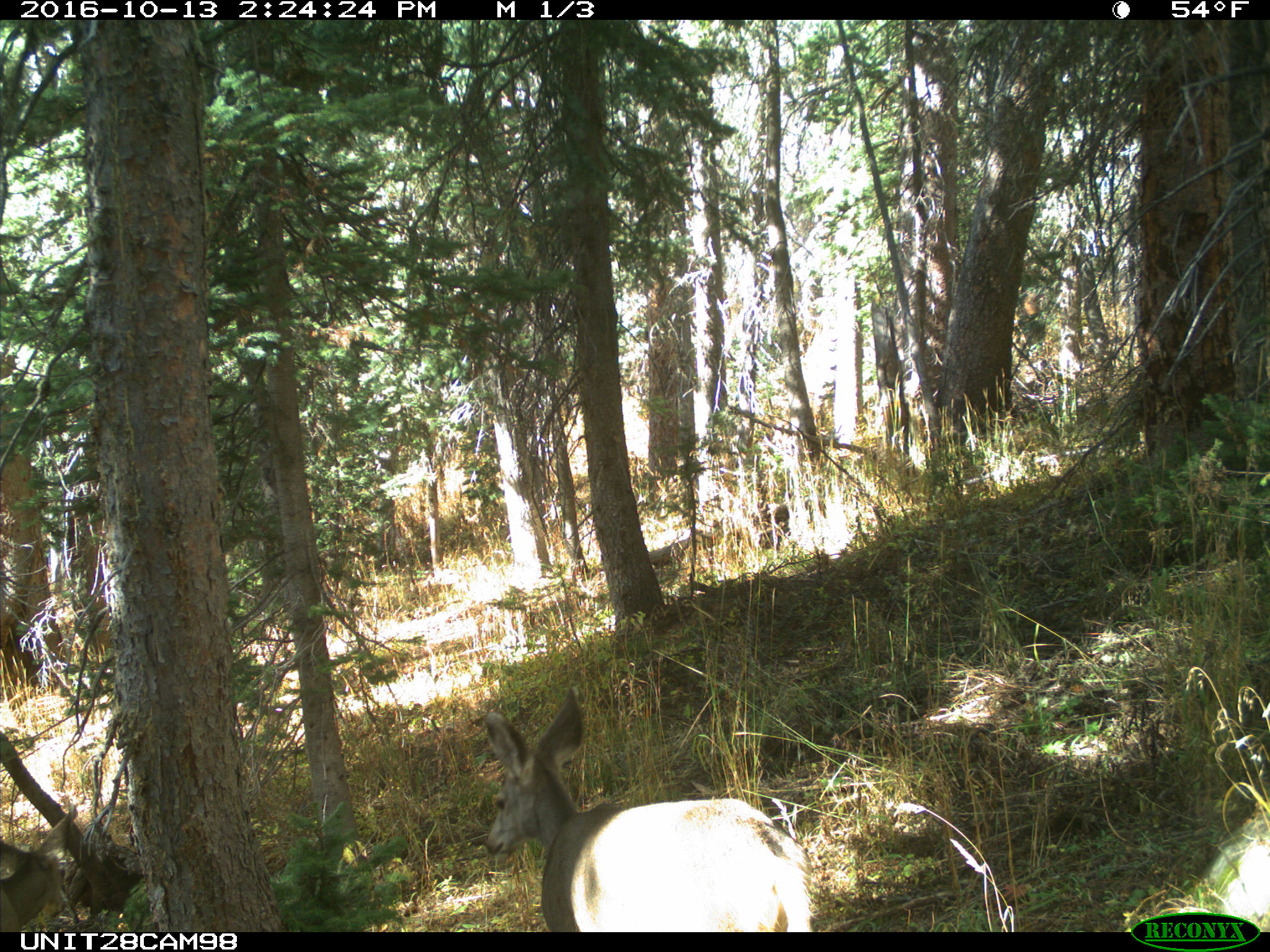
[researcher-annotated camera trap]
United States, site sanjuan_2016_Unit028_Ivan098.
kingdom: Animalia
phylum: Chordata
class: Mammalia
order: Artiodactyla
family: Cervidae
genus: Odocoileus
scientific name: Odocoileus hemionus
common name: mule deer